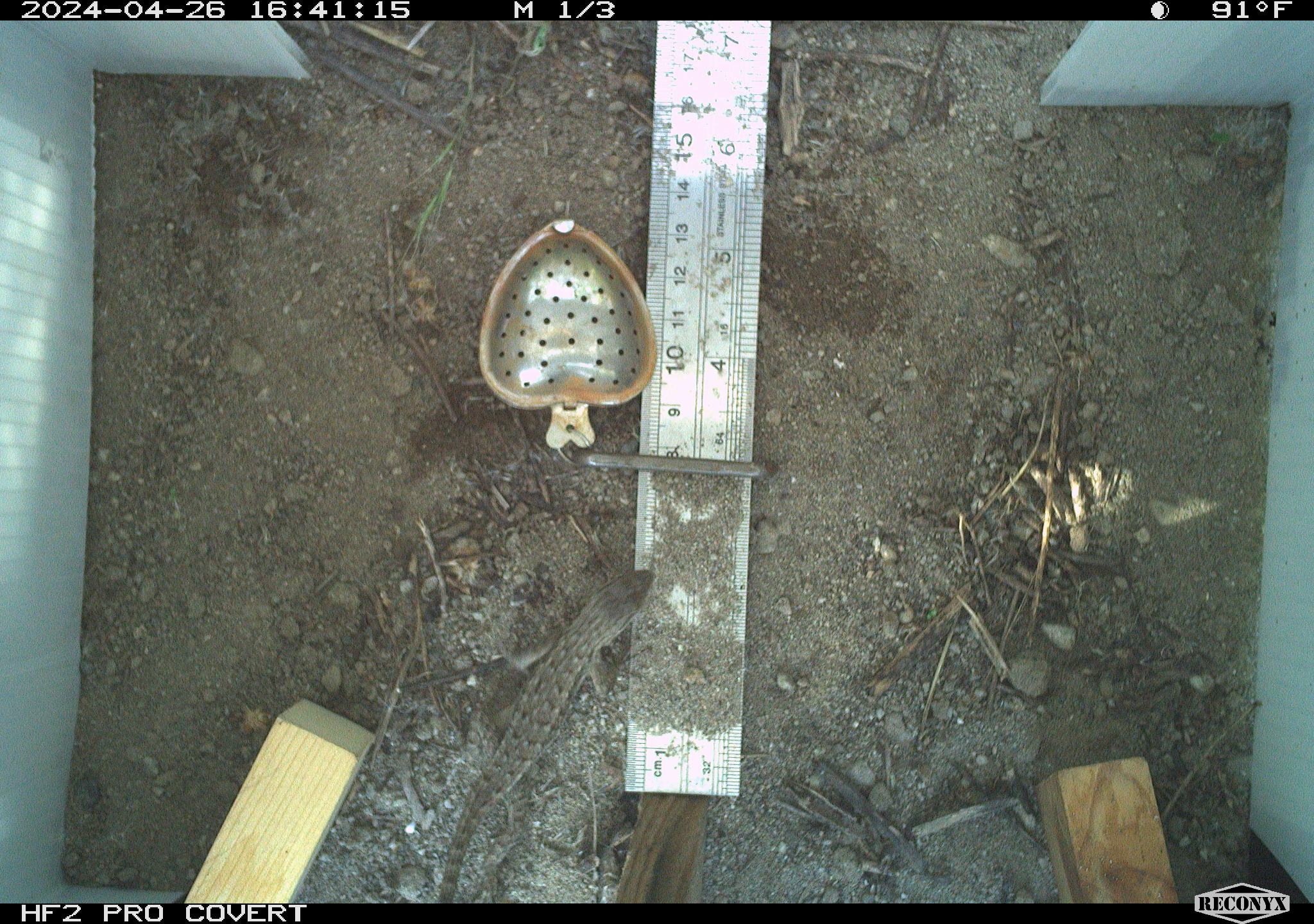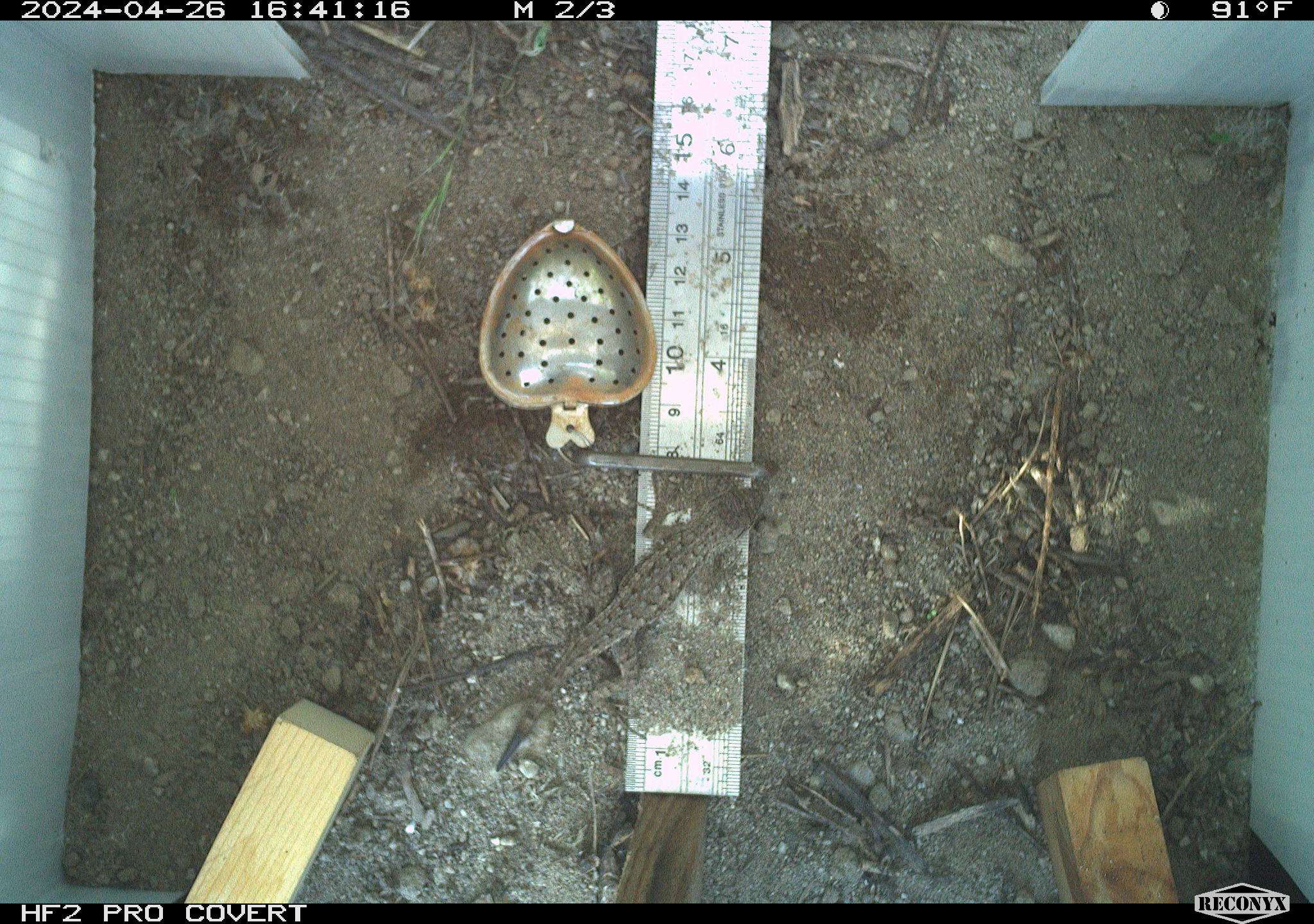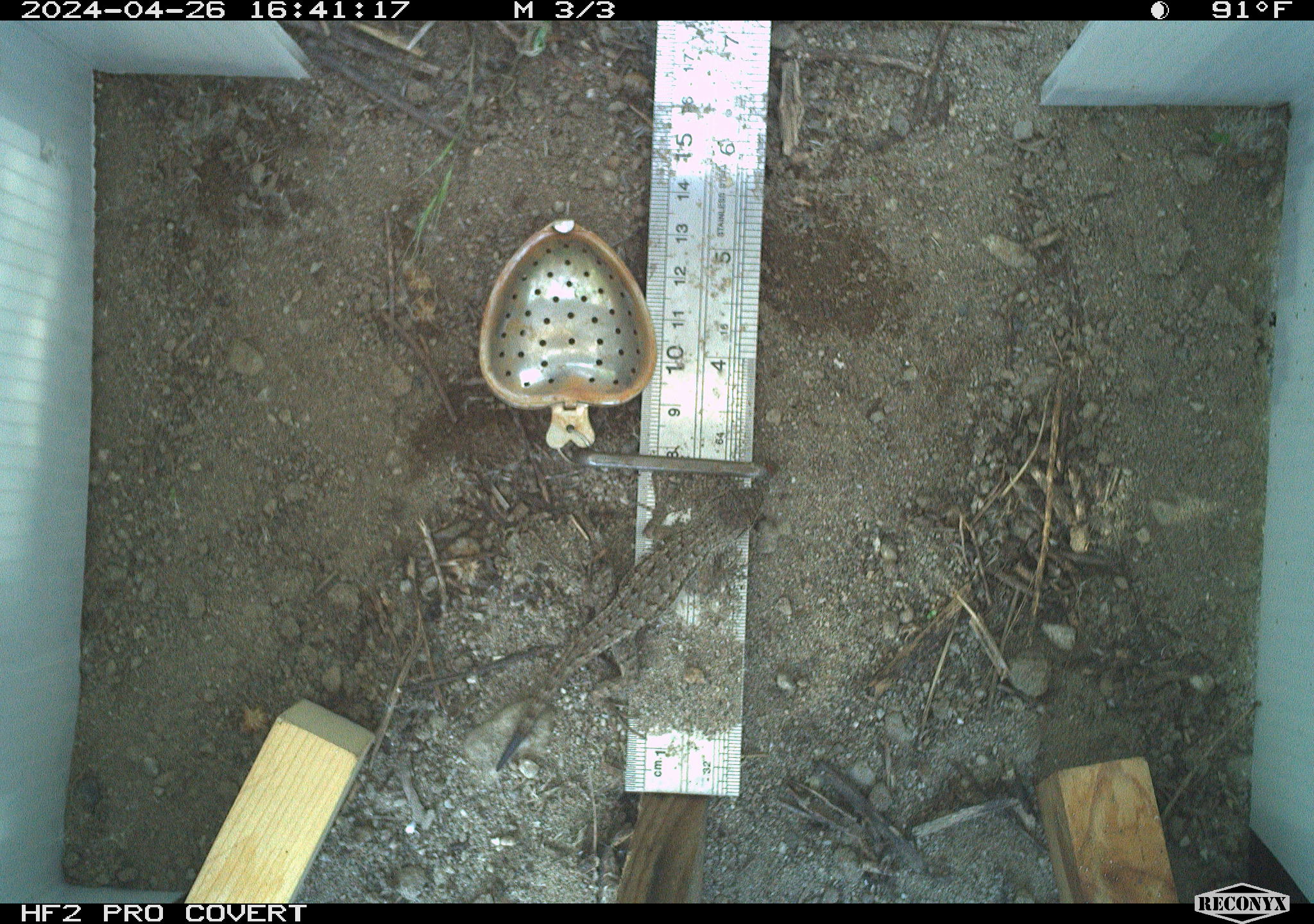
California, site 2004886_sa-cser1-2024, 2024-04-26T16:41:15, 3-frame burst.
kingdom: Animalia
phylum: Chordata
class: Reptilia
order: Squamata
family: Phrynosomatidae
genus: Sceloporus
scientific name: Sceloporus occidentalis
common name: western fence lizard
Western fence lizard (Sceloporus occidentalis).